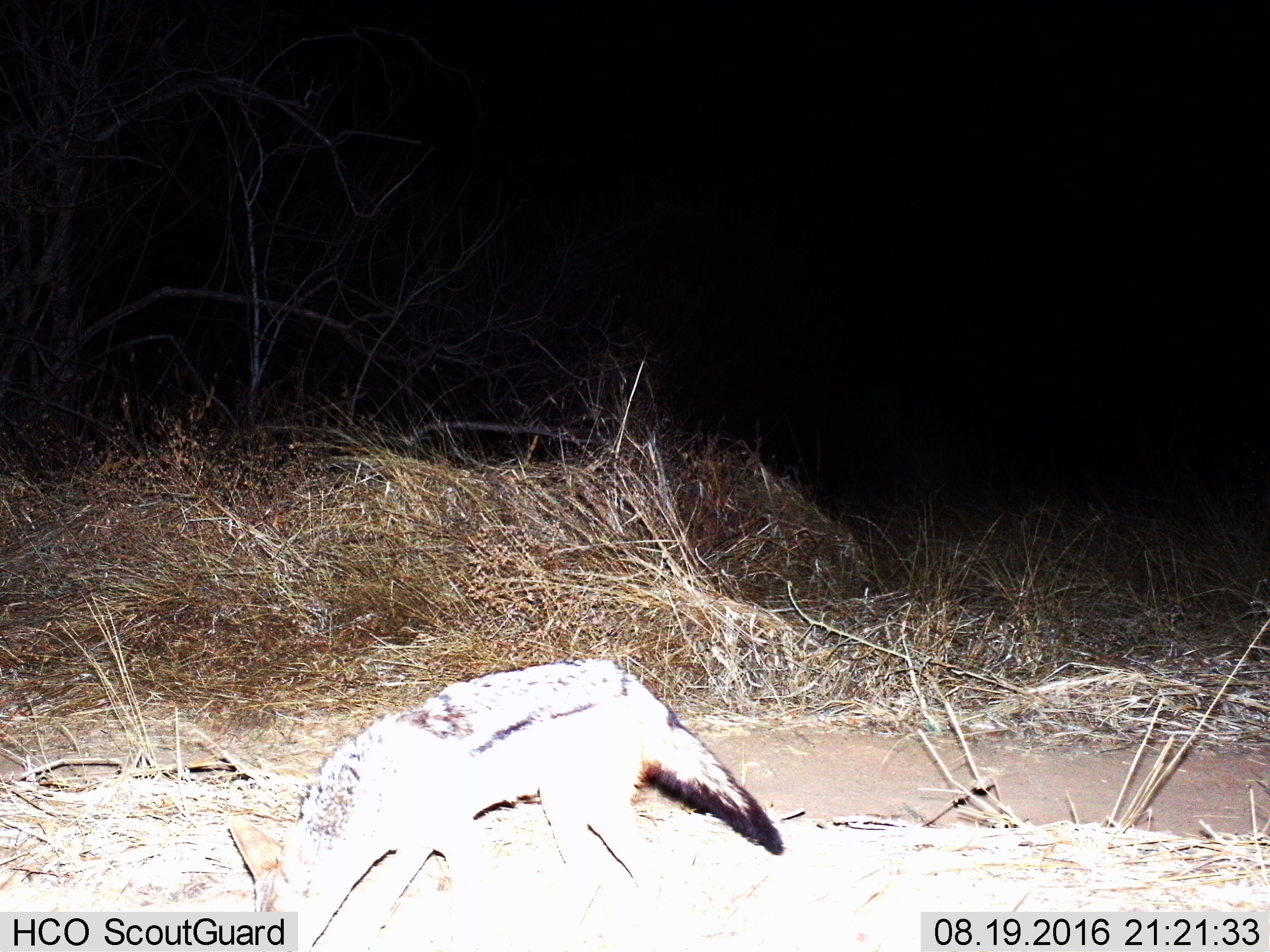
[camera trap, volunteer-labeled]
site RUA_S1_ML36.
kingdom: Animalia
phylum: Chordata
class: Mammalia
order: Carnivora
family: Canidae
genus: Lupulella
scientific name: Lupulella mesomelas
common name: black-backed jackal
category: jackalblackbacked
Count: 1.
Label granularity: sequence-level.